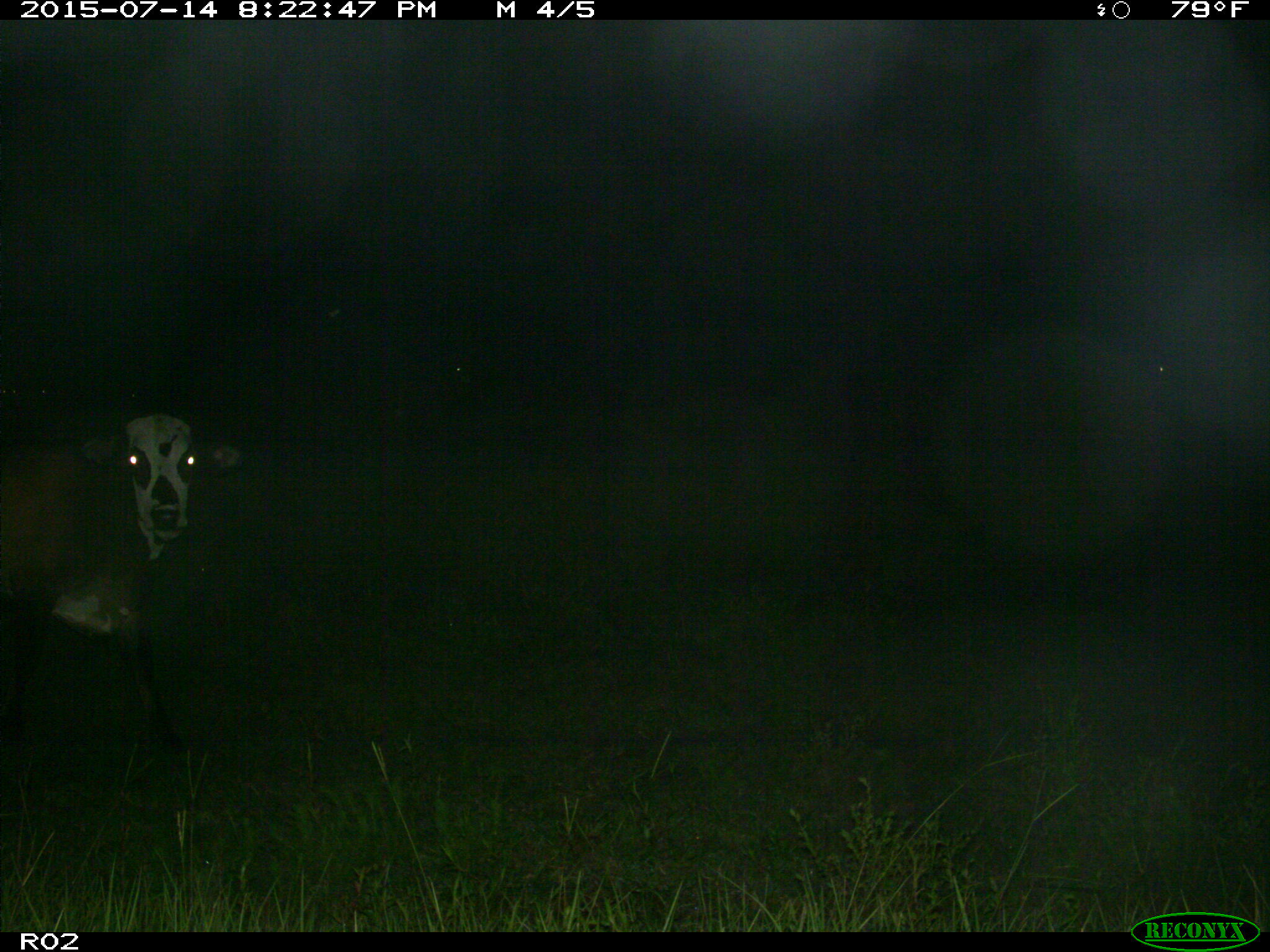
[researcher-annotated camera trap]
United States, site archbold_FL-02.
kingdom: Animalia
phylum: Chordata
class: Mammalia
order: Artiodactyla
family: Bovidae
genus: Bos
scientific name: Bos taurus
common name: domestic cow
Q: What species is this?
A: Bos taurus (domestic cow).